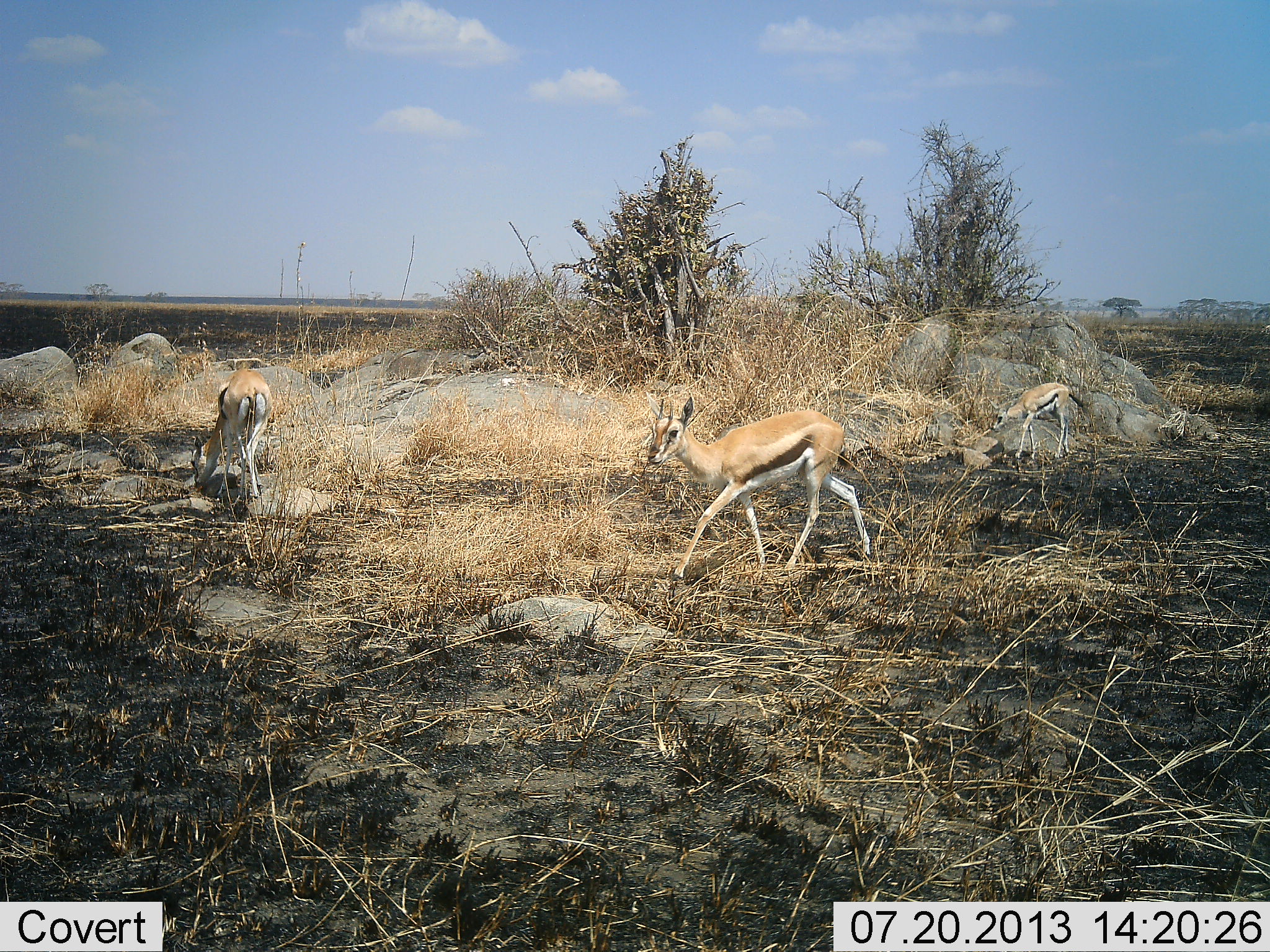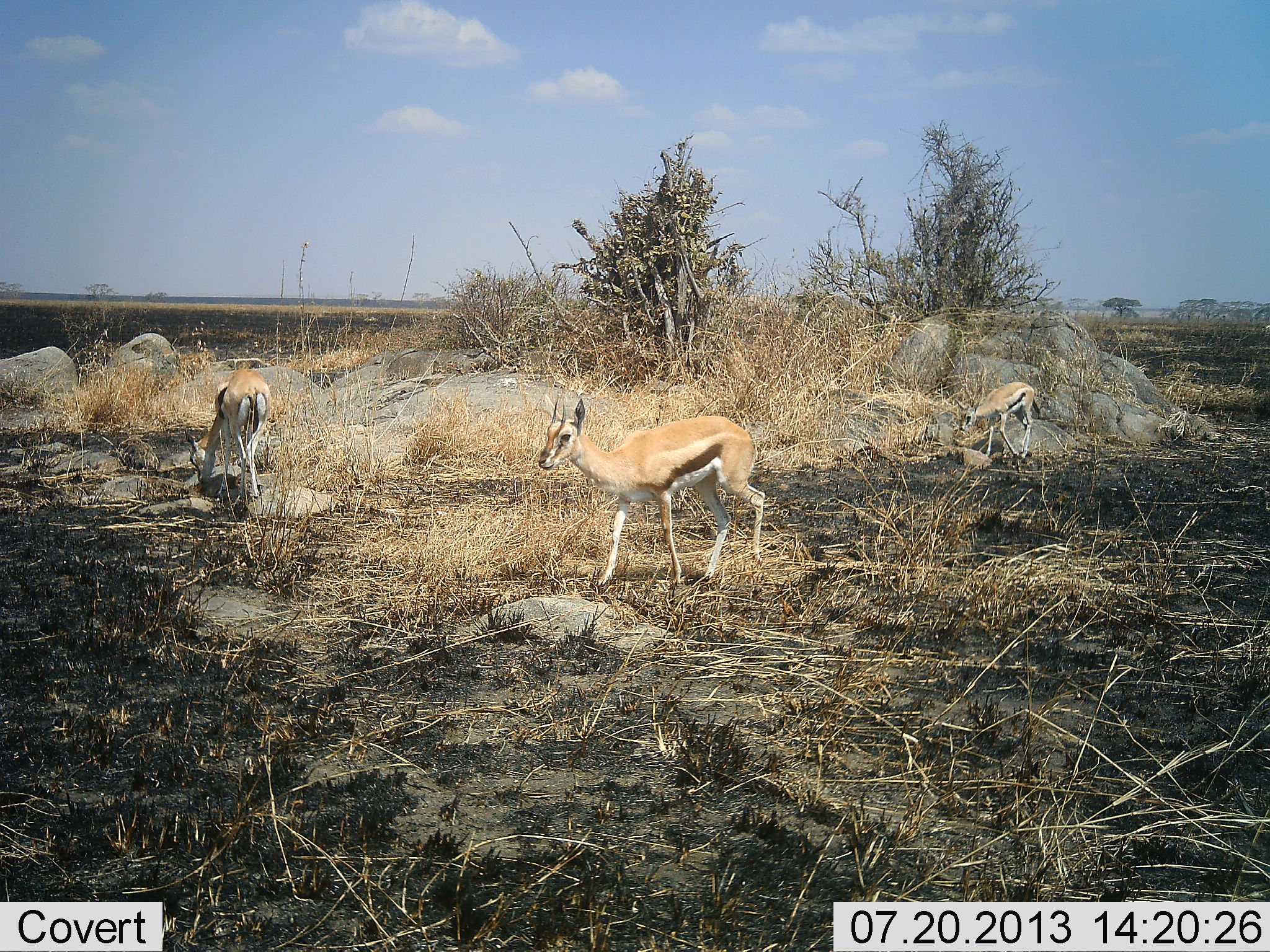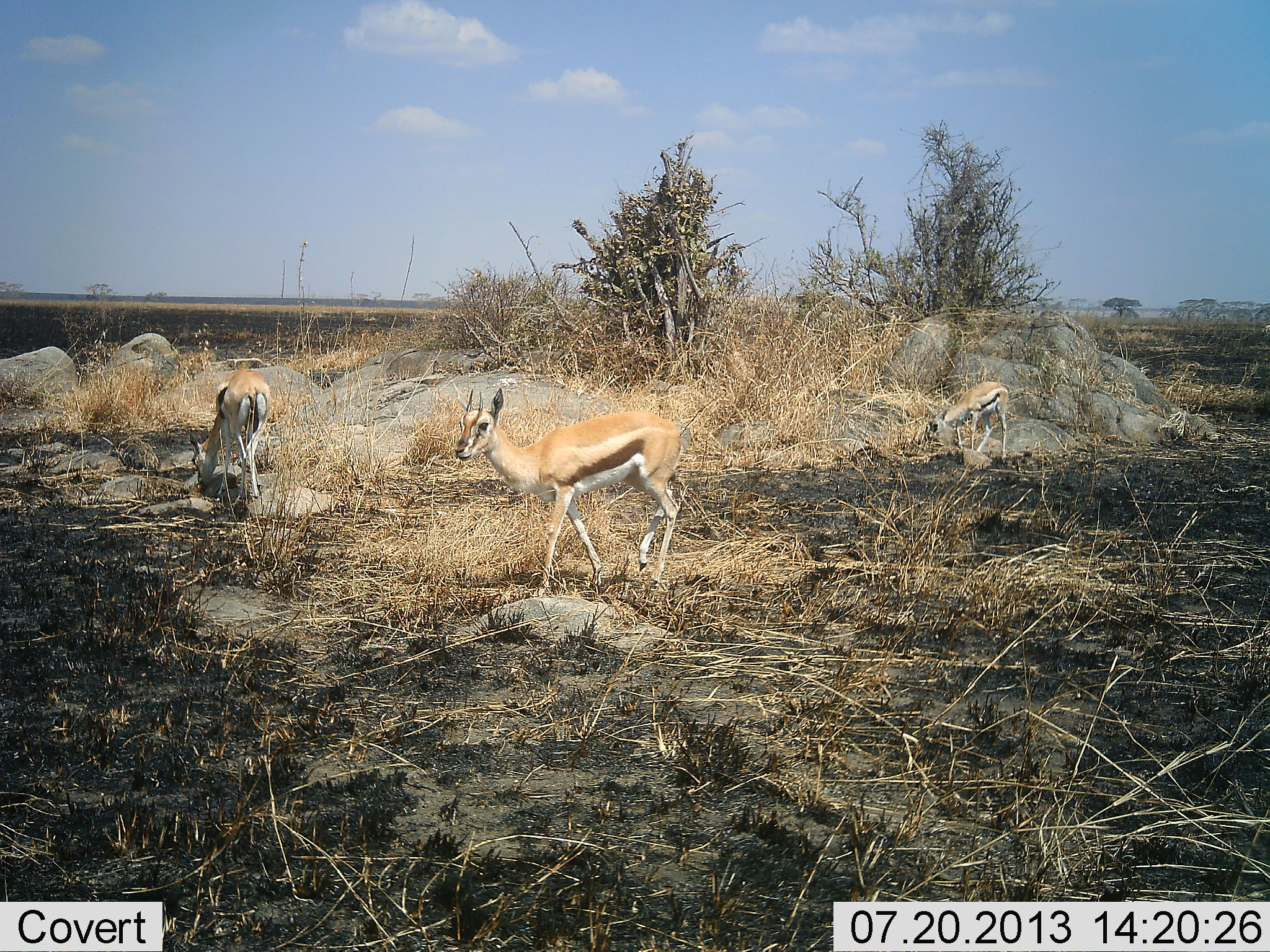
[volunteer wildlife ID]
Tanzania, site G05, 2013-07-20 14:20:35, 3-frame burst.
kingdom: Animalia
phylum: Chordata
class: Mammalia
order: Artiodactyla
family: Bovidae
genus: Eudorcas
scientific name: Eudorcas thomsonii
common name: thomson's gazelle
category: gazellethomsons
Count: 3.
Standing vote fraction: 37%.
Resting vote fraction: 5%.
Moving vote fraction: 79%.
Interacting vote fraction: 0%.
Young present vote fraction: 26%.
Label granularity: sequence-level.